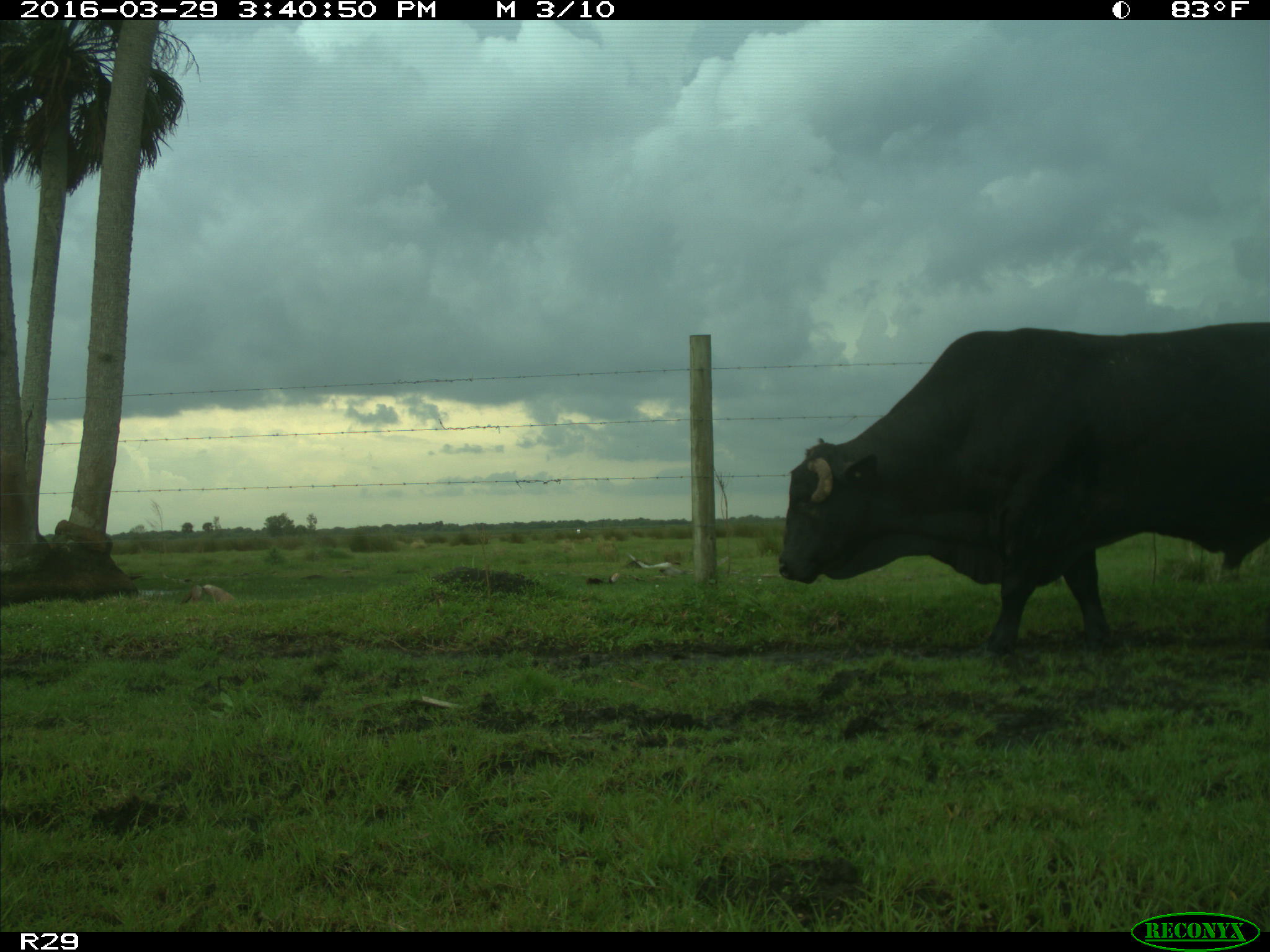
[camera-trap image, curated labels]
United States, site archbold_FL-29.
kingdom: Animalia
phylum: Chordata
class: Mammalia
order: Artiodactyla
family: Bovidae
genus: Bos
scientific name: Bos taurus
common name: domestic cow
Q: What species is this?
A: Bos taurus (domestic cow).